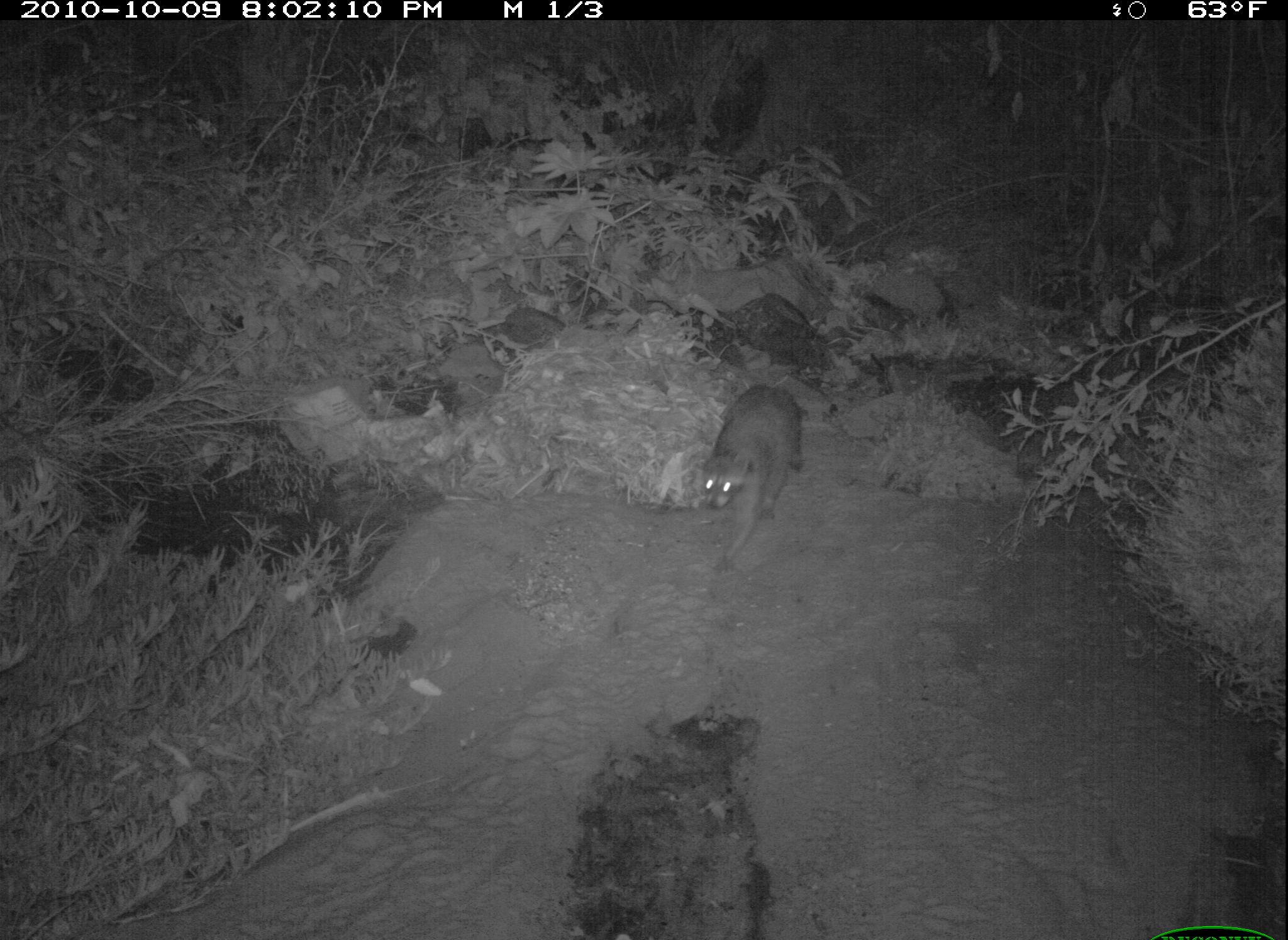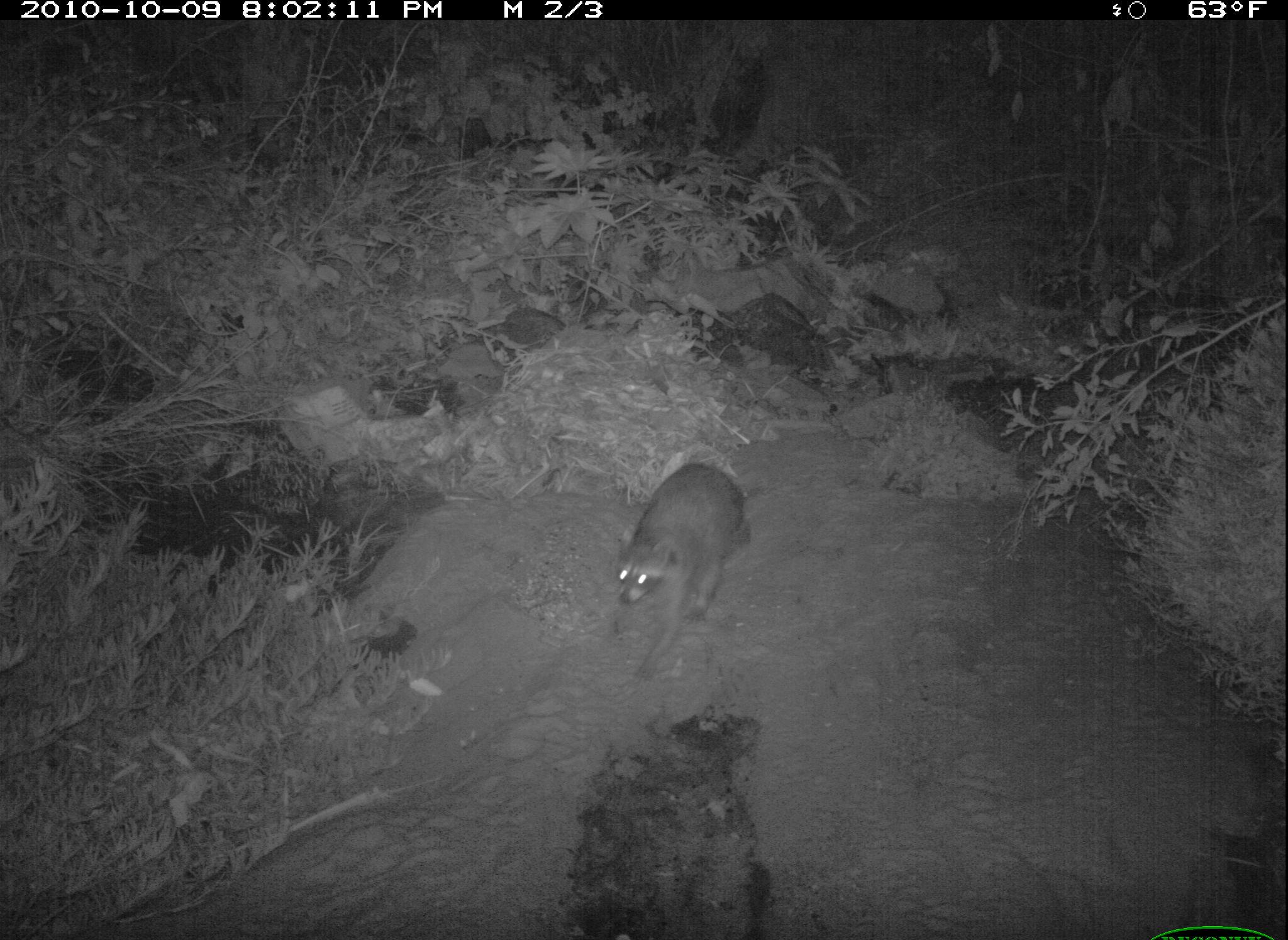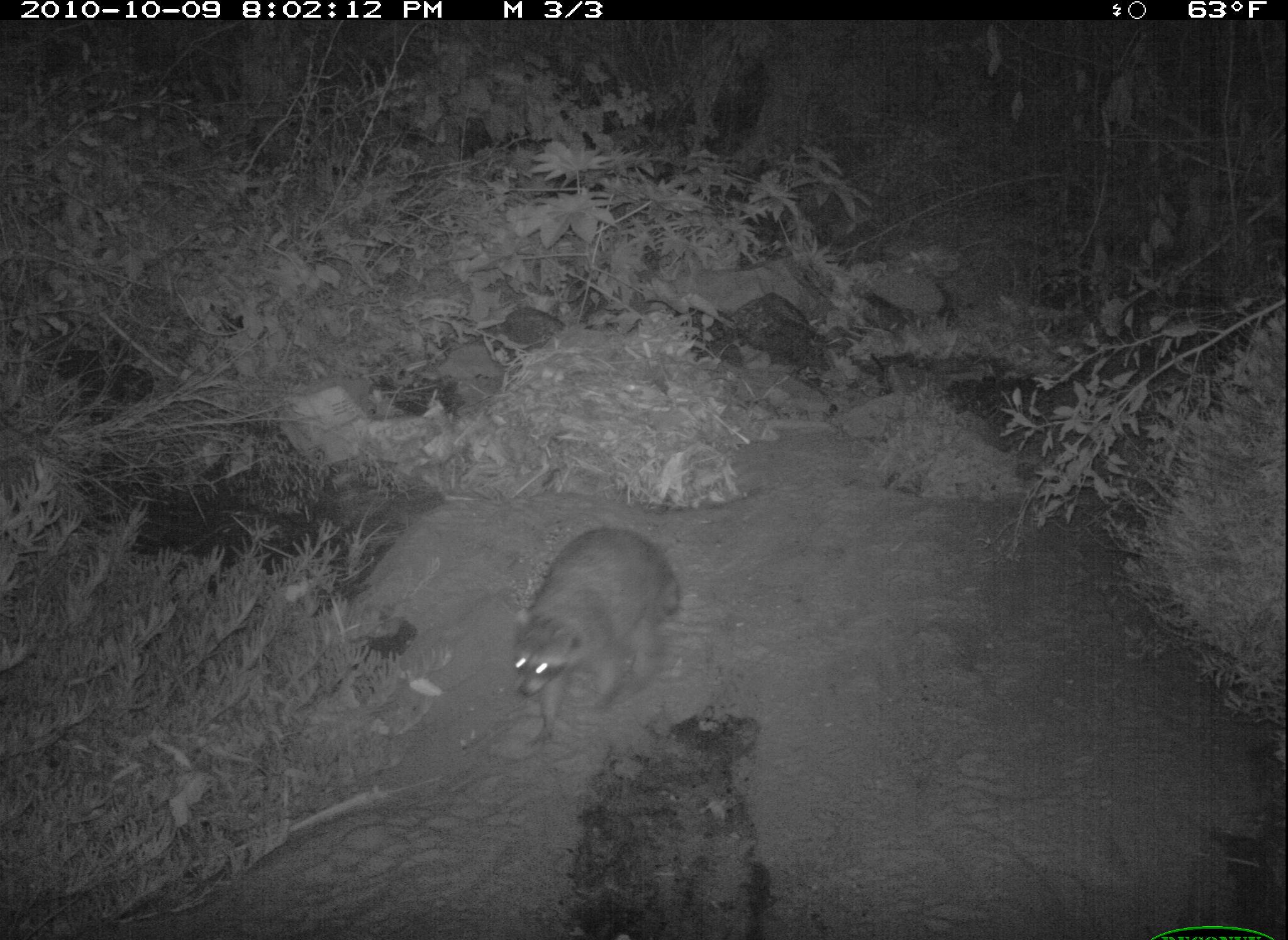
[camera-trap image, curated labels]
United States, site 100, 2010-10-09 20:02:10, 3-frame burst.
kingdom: Animalia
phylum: Chordata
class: Mammalia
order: Carnivora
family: Procyonidae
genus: Procyon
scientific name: Procyon lotor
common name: raccoon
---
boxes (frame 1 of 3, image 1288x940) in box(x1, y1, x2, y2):
raccoon: box(667, 364, 852, 552)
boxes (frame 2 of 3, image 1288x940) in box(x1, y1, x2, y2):
raccoon: box(583, 448, 795, 678)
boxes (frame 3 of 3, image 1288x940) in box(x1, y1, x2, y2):
raccoon: box(493, 514, 696, 755)